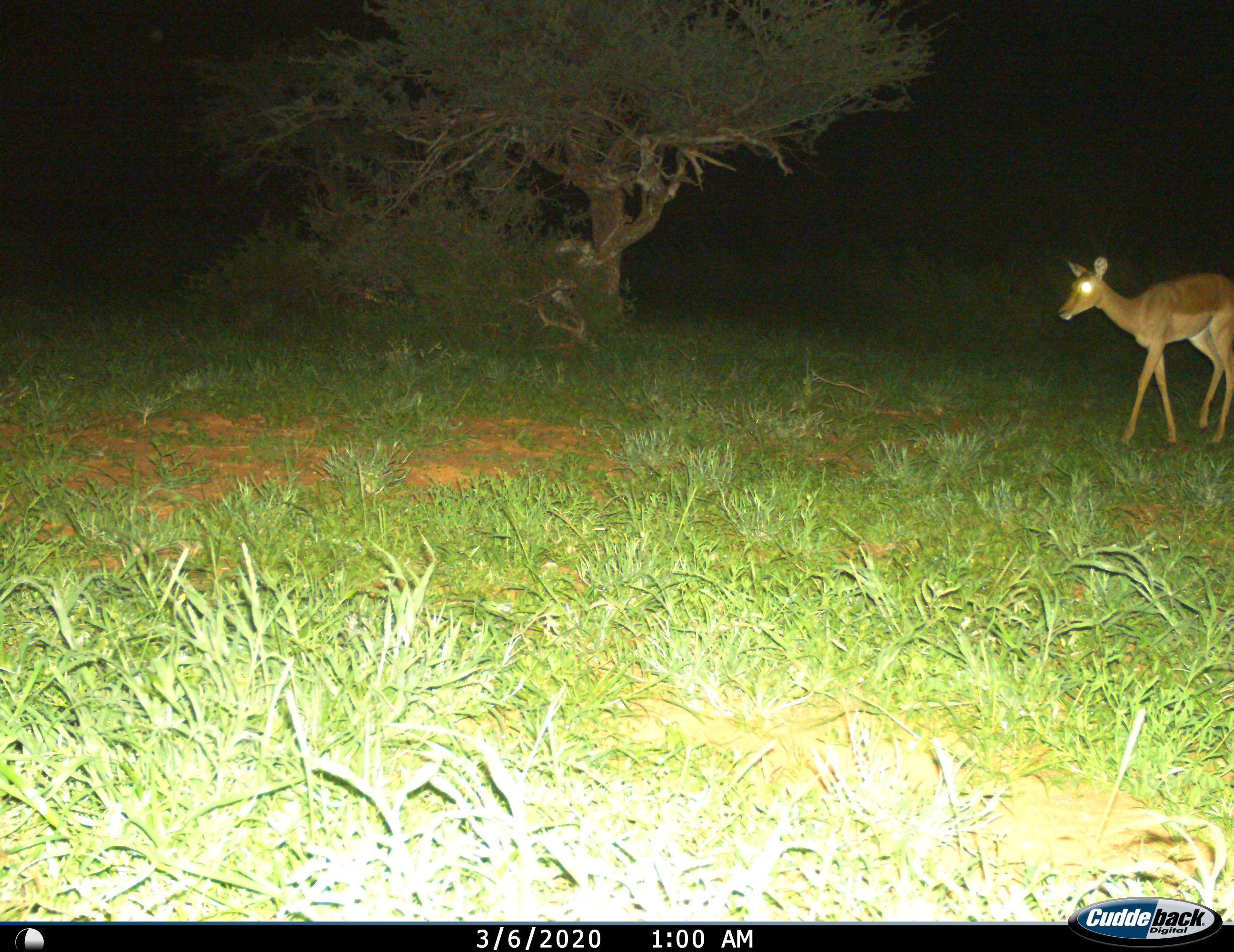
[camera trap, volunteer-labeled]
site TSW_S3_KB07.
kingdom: Animalia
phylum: Chordata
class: Mammalia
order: Artiodactyla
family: Bovidae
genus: Aepyceros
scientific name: Aepyceros melampus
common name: impala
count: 1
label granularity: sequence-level